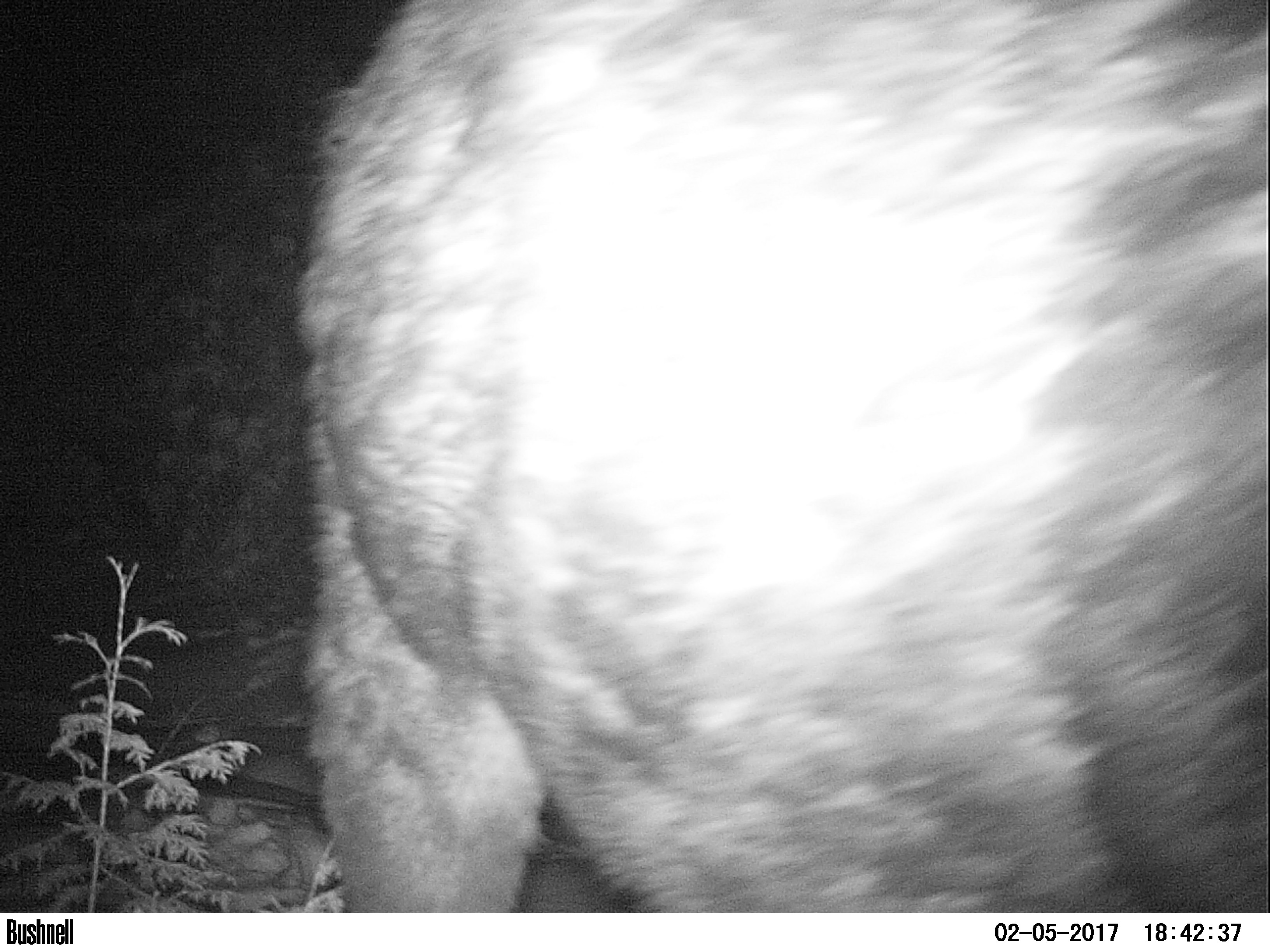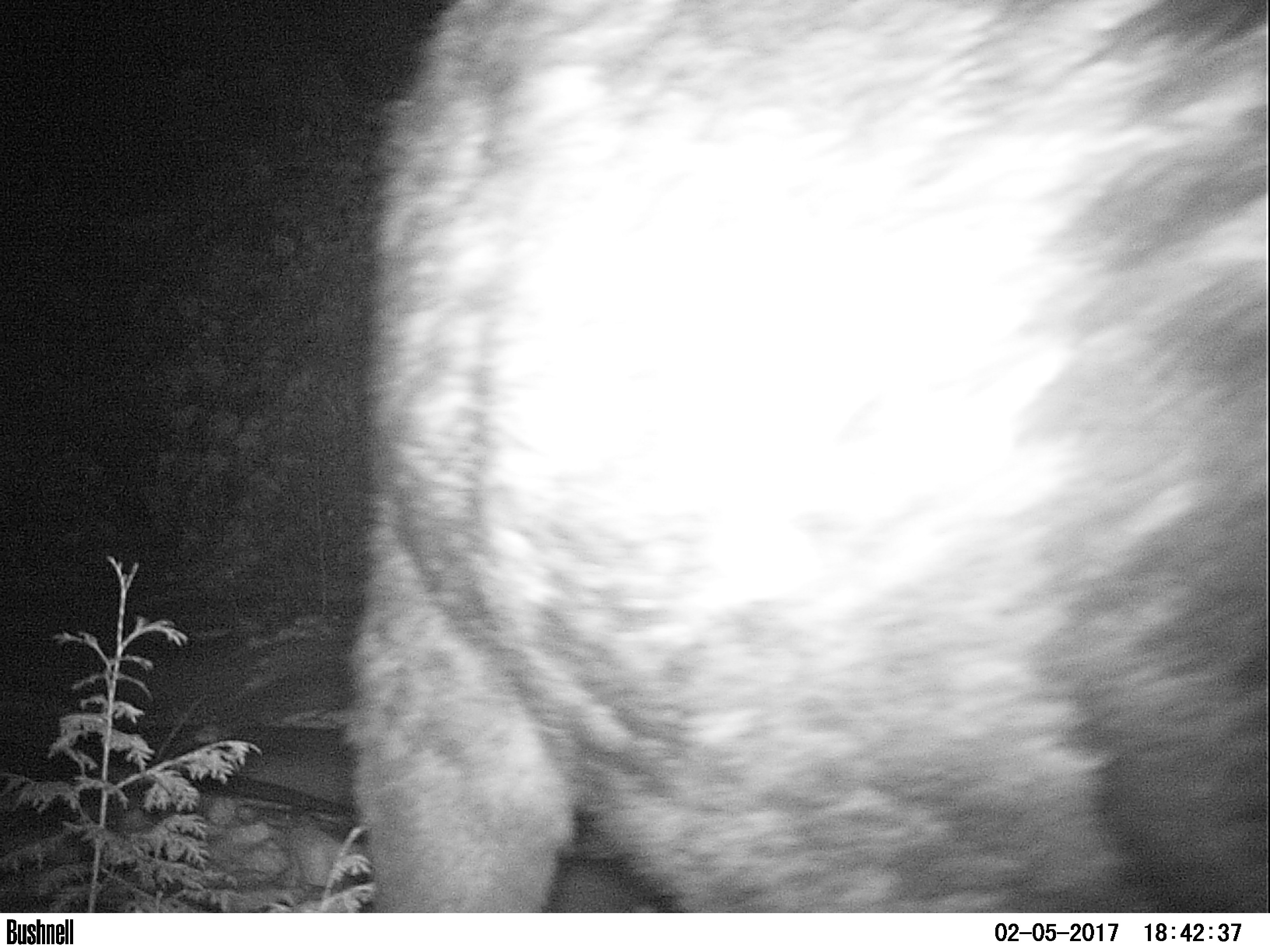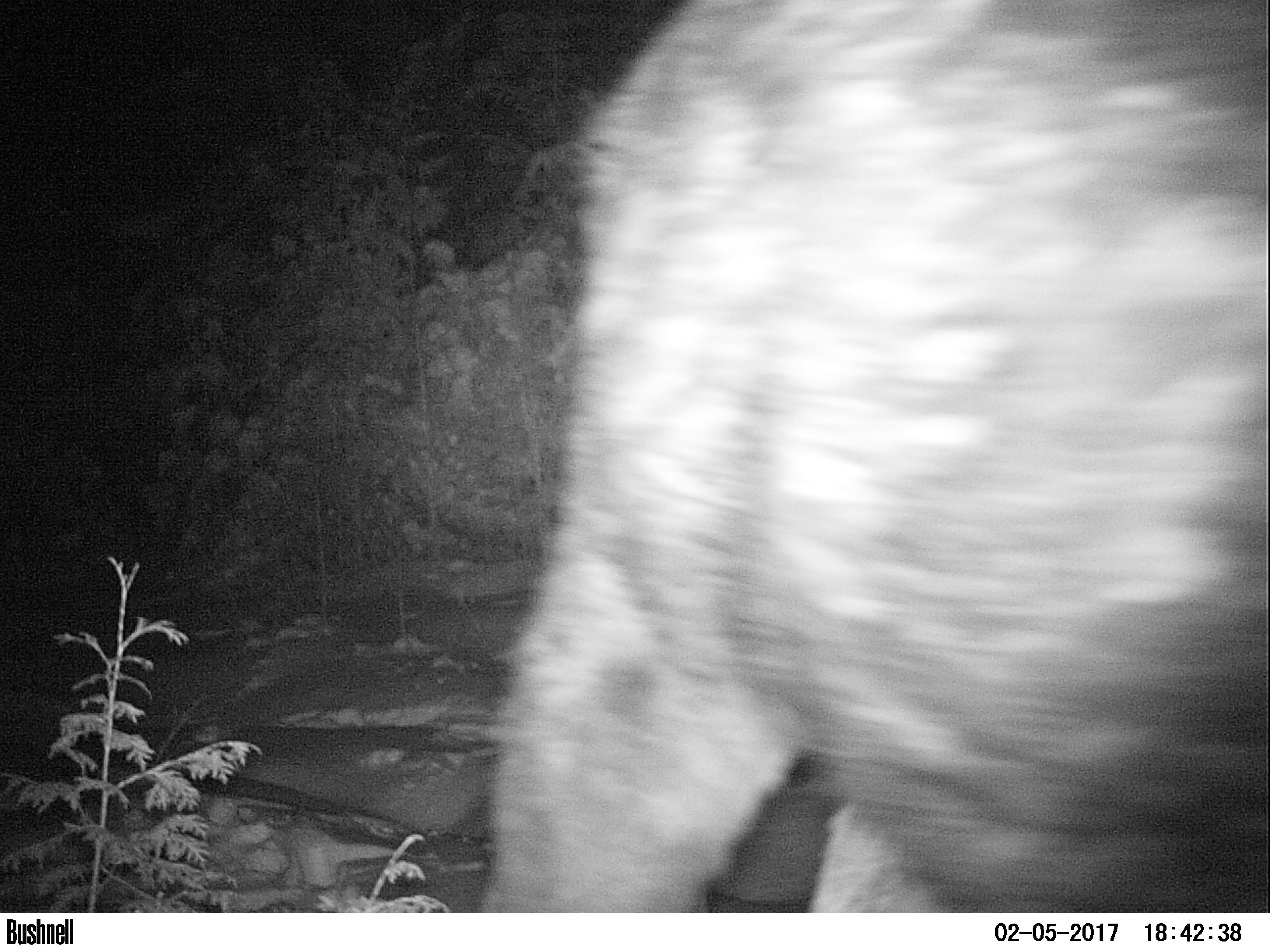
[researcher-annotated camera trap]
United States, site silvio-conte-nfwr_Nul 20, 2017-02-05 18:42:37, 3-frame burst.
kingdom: Animalia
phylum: Chordata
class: Mammalia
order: Artiodactyla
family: Cervidae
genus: Alces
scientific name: Alces alces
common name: moose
Moose (Alces alces).